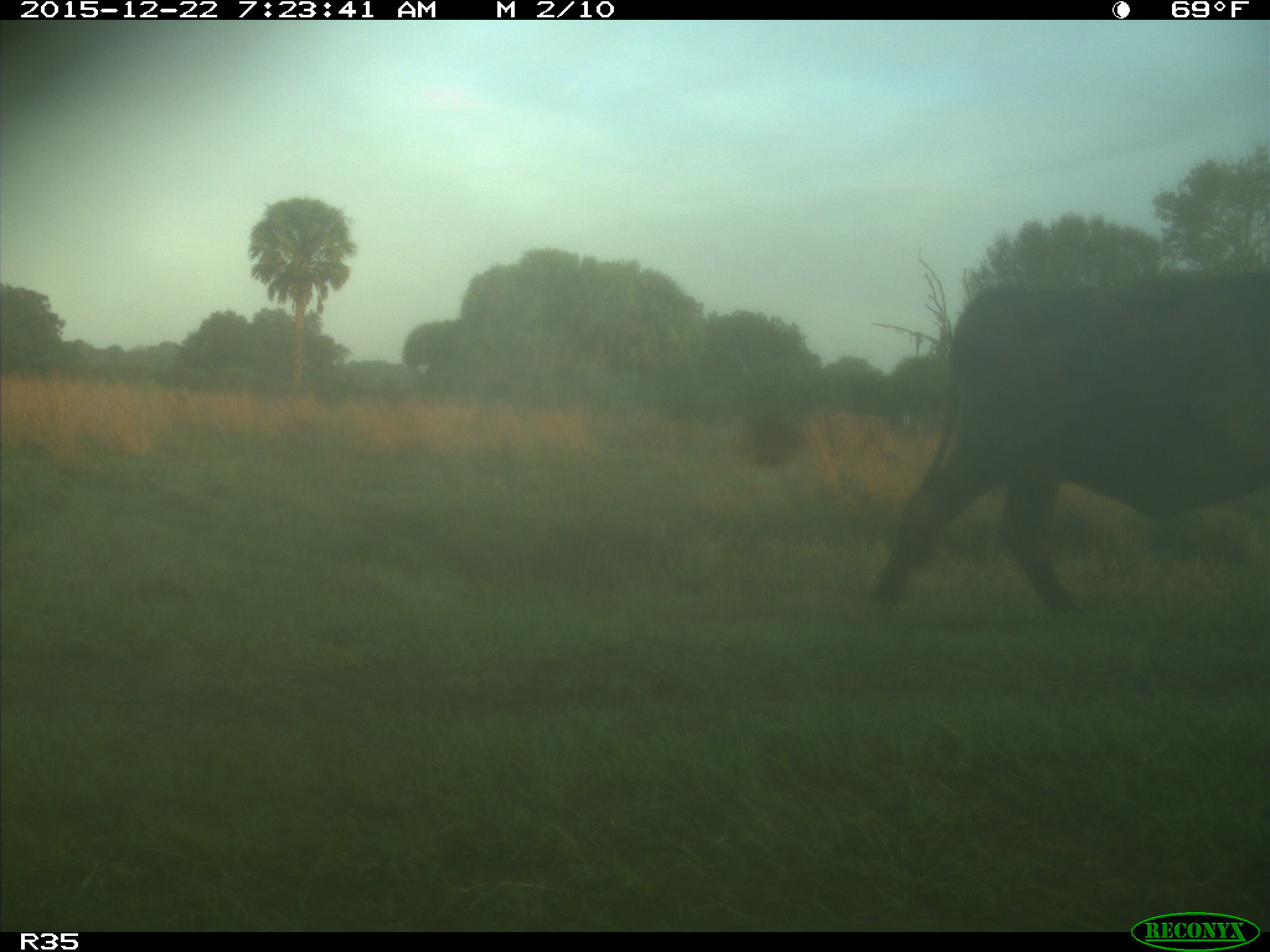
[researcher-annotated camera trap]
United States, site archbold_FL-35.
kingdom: Animalia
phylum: Chordata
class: Mammalia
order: Artiodactyla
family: Bovidae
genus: Bos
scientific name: Bos taurus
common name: domestic cow